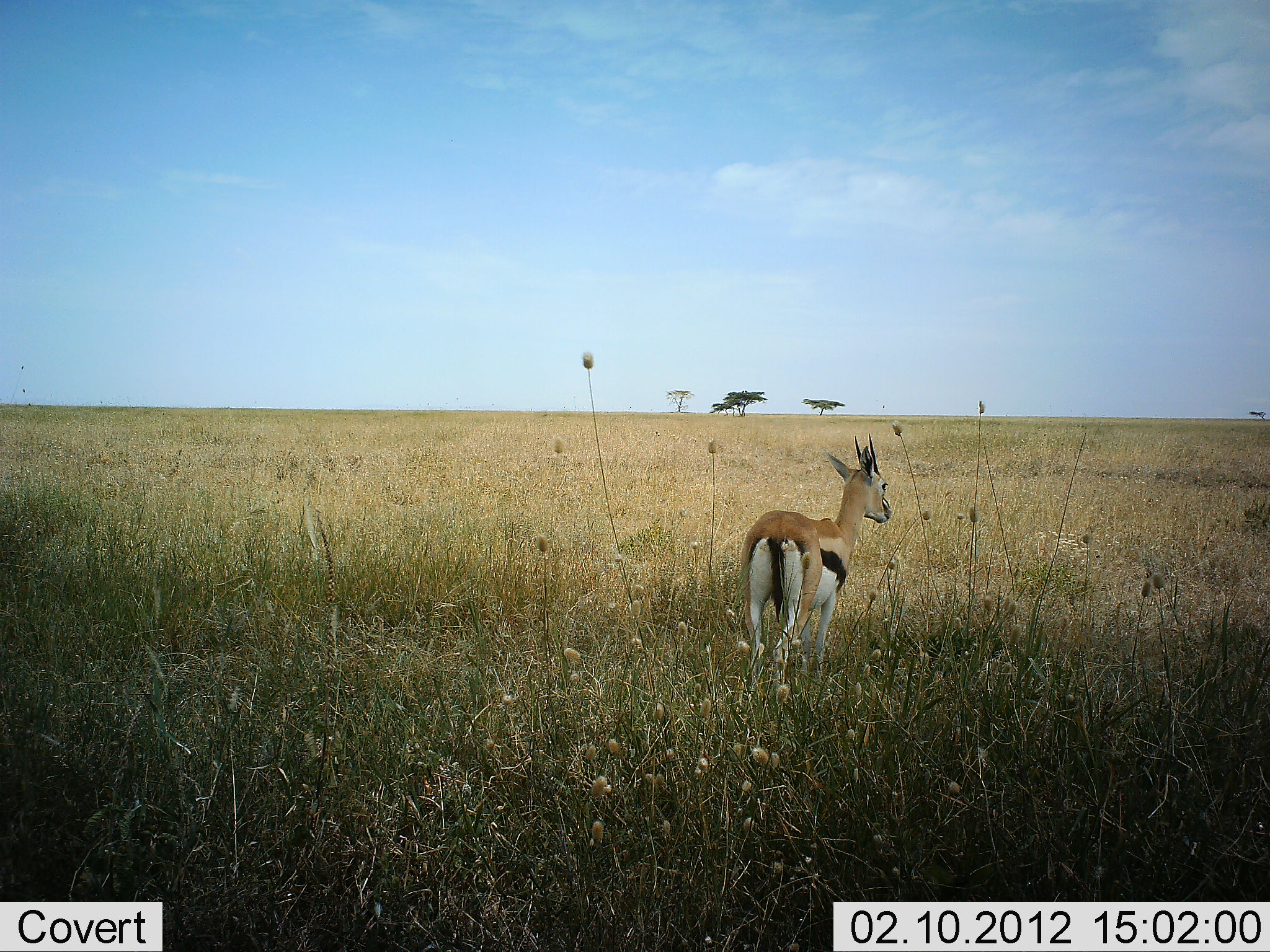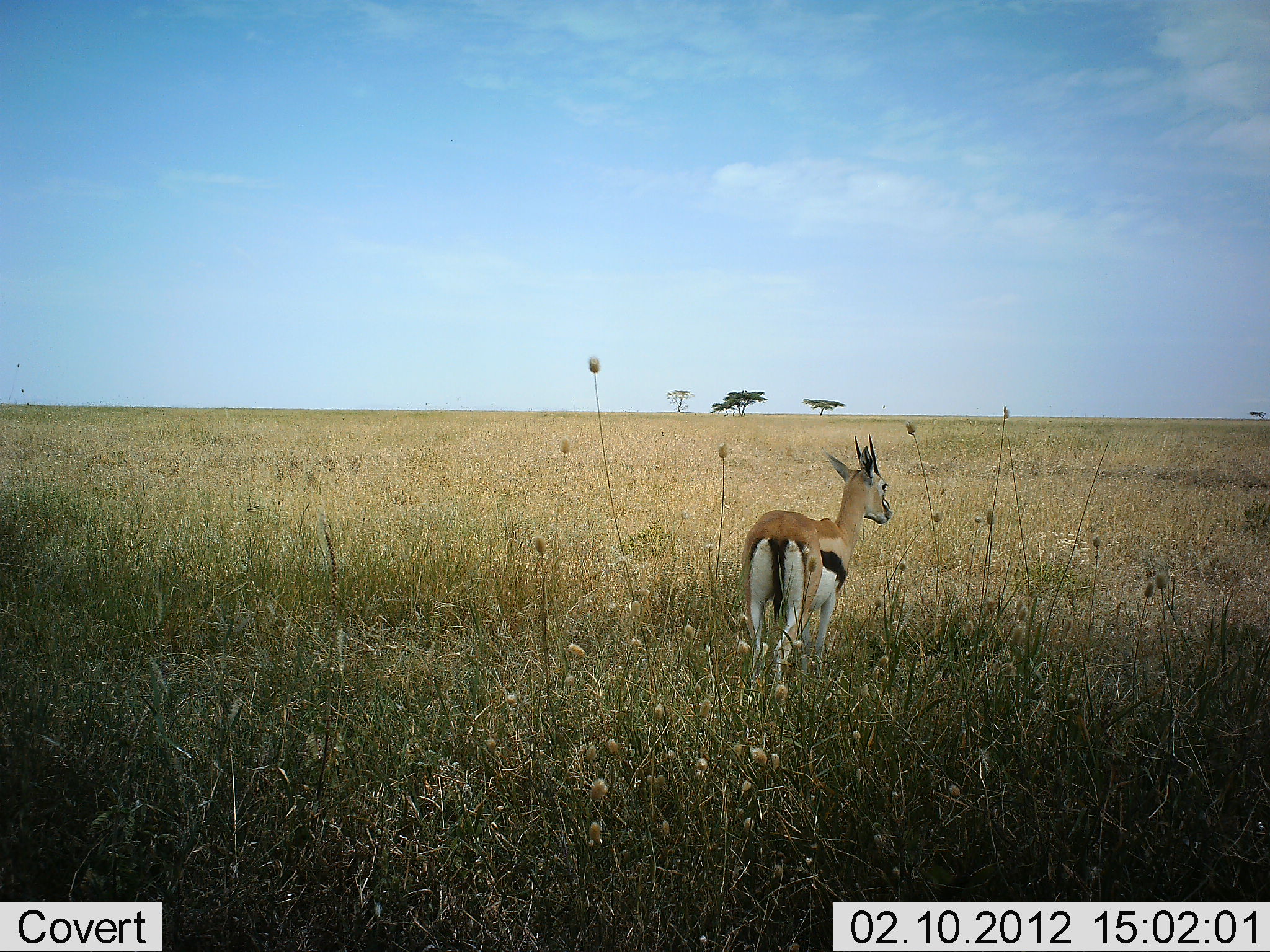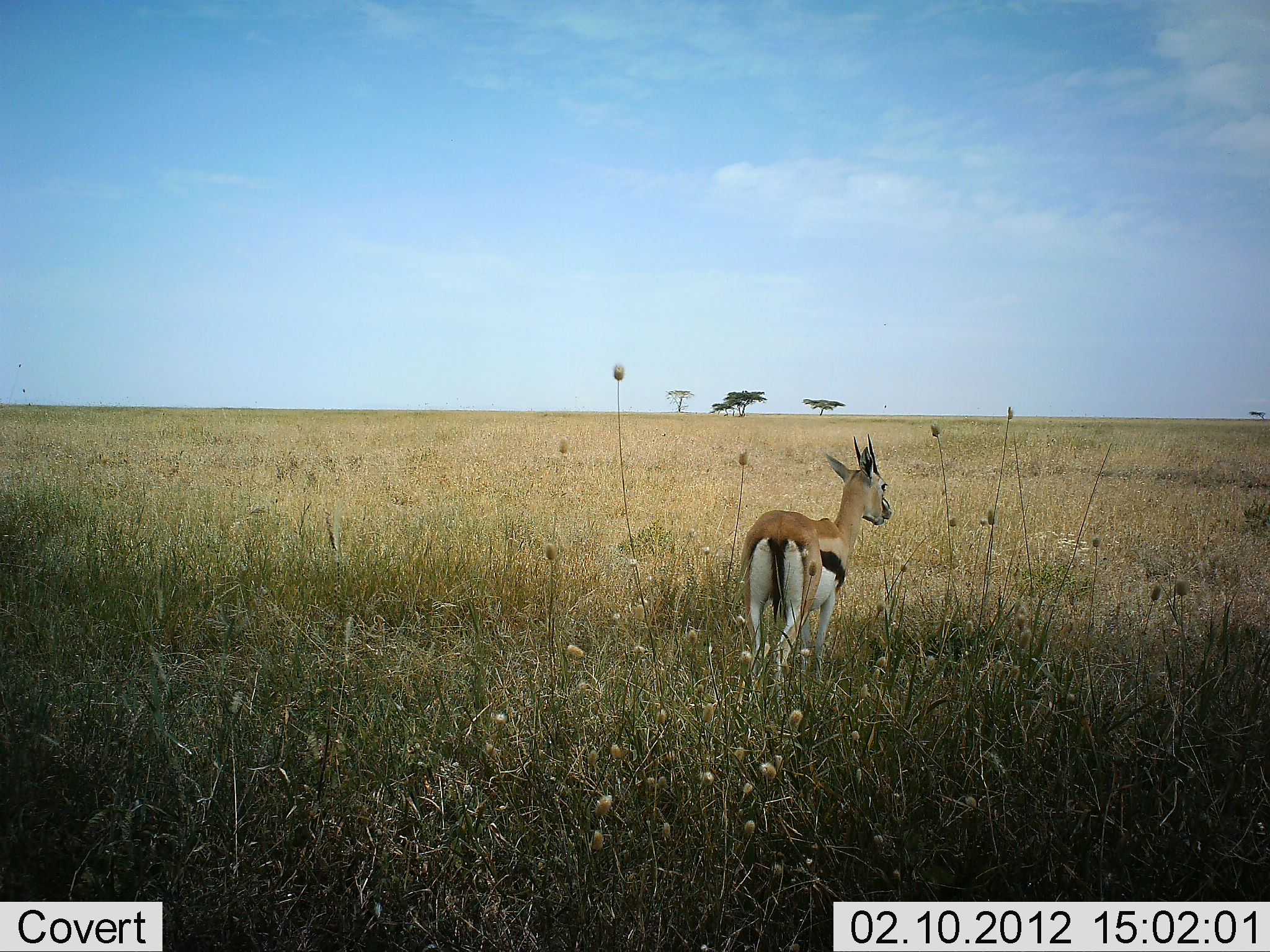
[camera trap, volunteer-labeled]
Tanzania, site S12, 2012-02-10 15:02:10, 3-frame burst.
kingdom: Animalia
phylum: Chordata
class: Mammalia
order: Artiodactyla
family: Bovidae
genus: Eudorcas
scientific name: Eudorcas thomsonii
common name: thomson's gazelle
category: gazellethomsons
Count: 1.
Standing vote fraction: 94%.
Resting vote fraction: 6%.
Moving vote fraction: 0%.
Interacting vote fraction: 0%.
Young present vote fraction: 0%.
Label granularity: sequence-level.